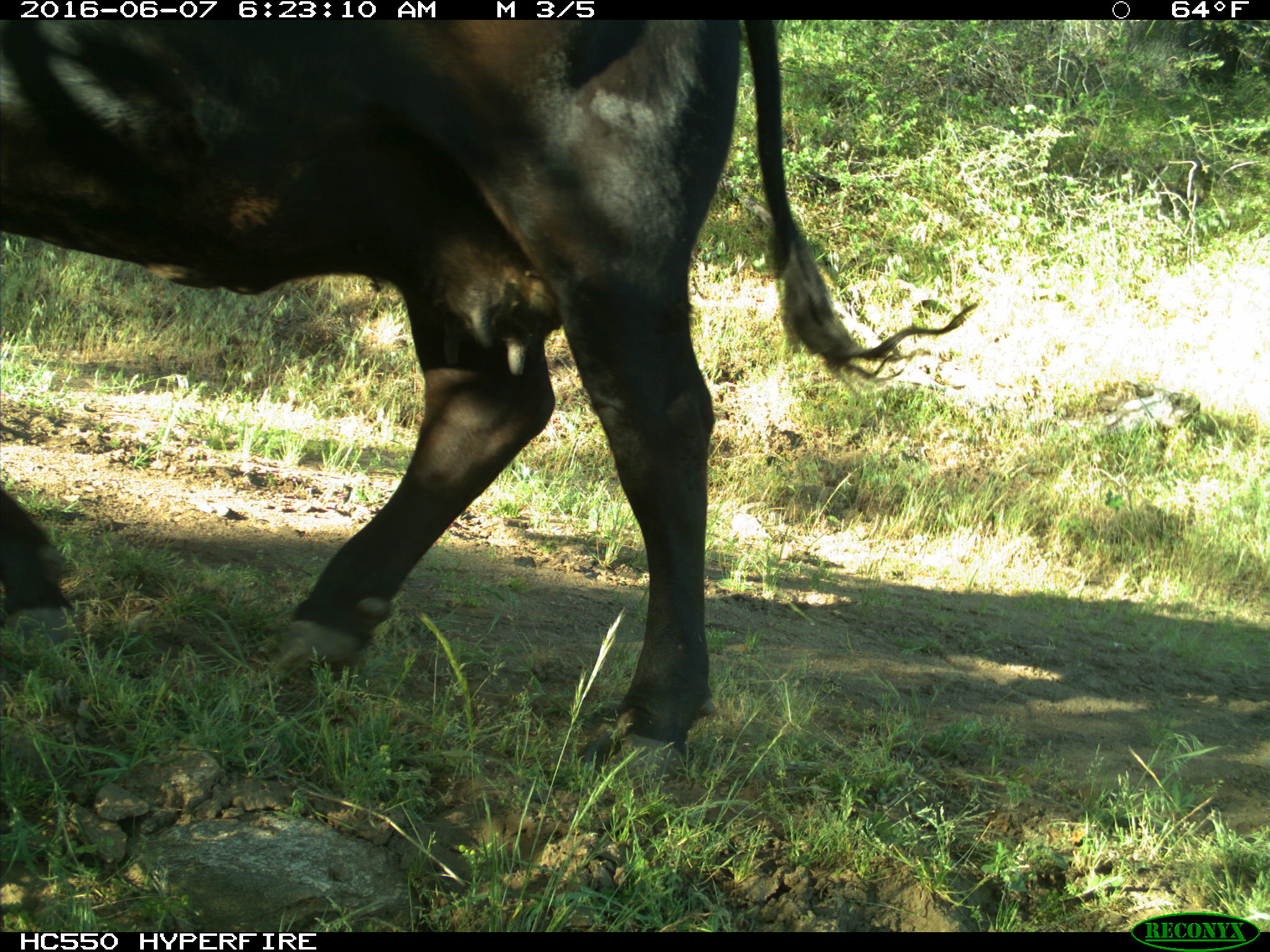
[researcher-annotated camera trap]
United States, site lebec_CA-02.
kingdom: Animalia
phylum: Chordata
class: Mammalia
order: Artiodactyla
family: Bovidae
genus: Bos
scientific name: Bos taurus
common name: domestic cow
Bos taurus (domestic cow).